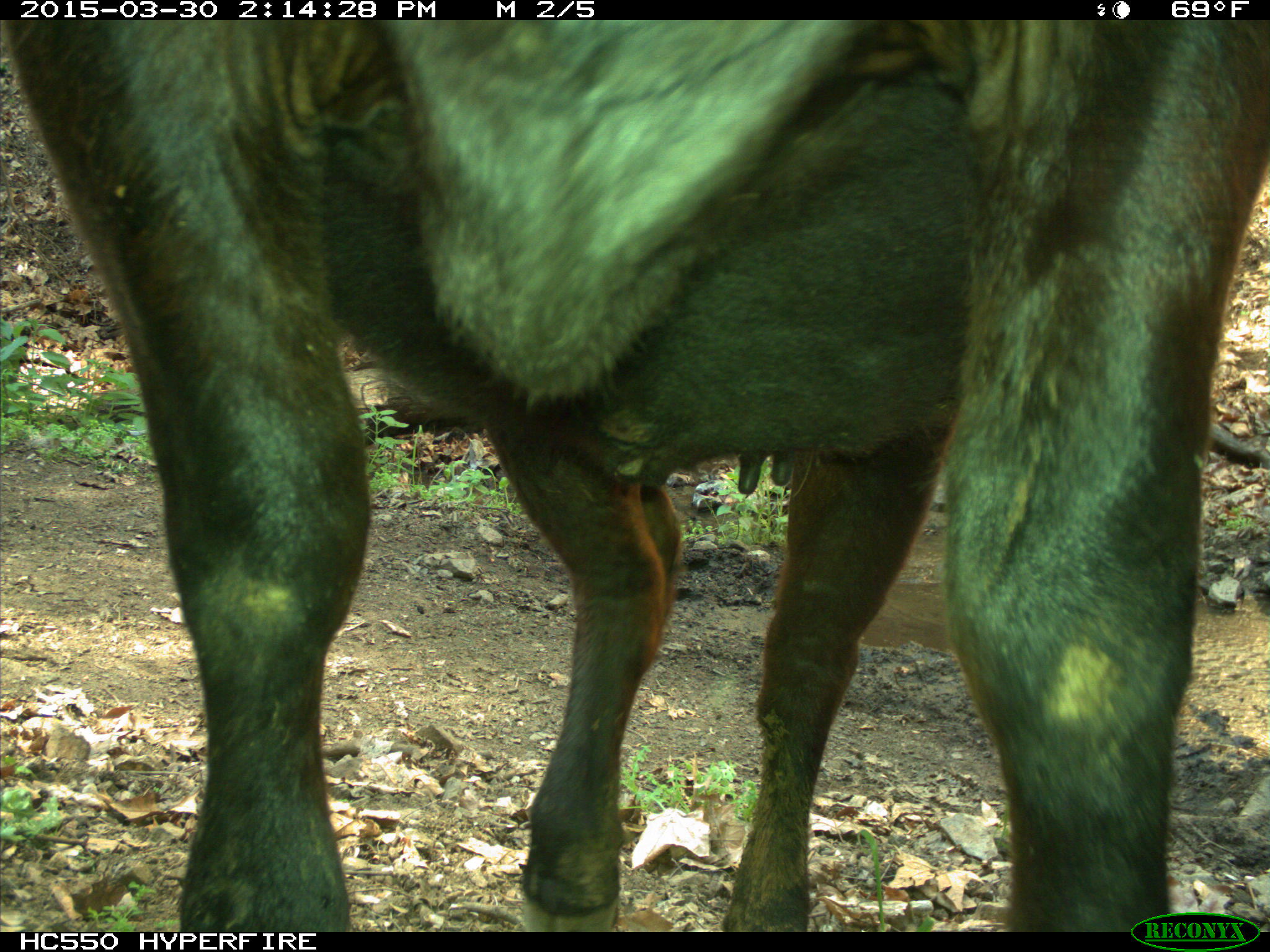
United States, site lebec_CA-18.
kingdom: Animalia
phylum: Chordata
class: Mammalia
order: Artiodactyla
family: Bovidae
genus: Bos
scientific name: Bos taurus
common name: domestic cow